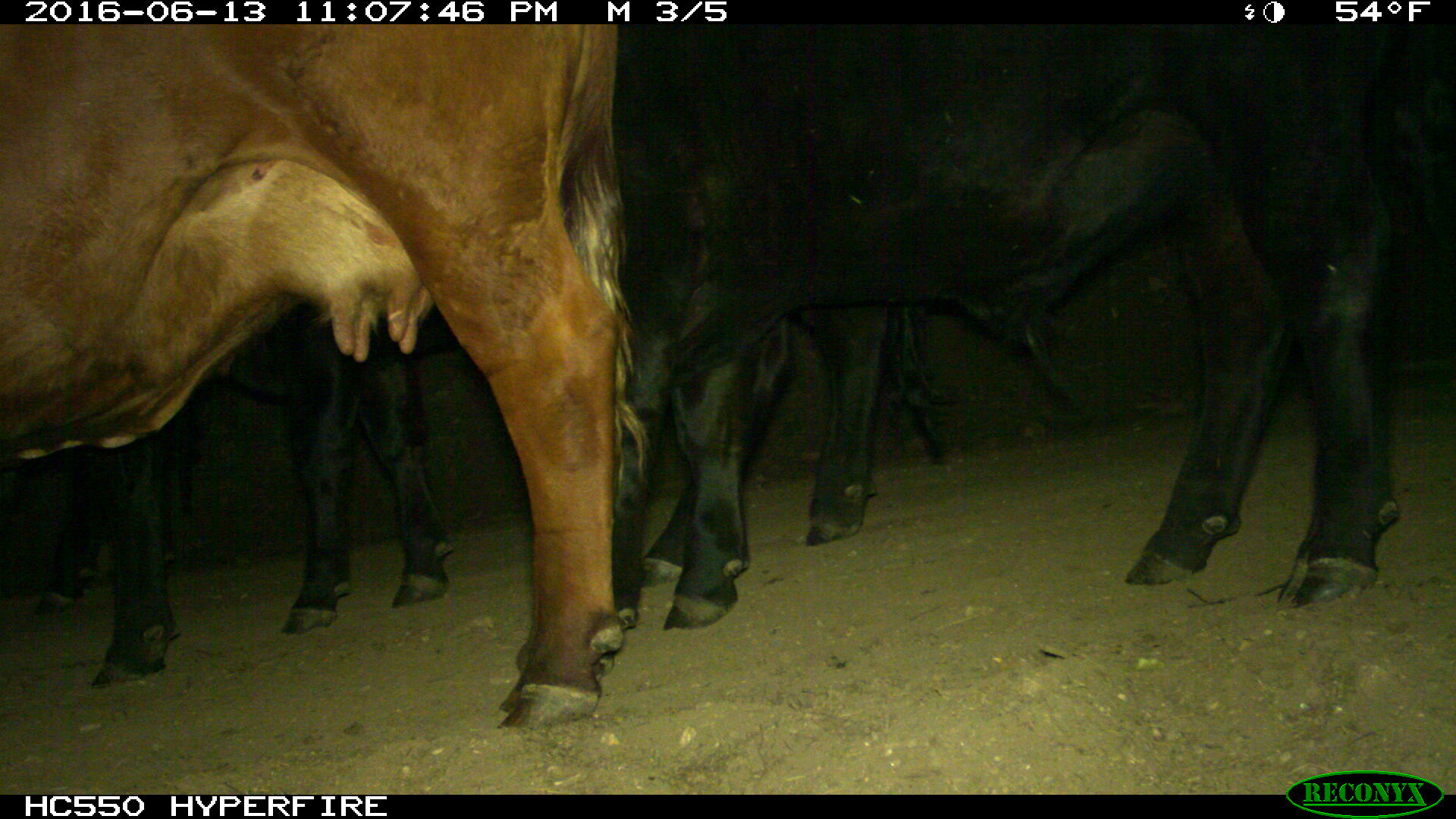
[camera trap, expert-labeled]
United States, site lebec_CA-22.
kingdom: Animalia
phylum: Chordata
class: Mammalia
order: Artiodactyla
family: Bovidae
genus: Bos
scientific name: Bos taurus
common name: domestic cow